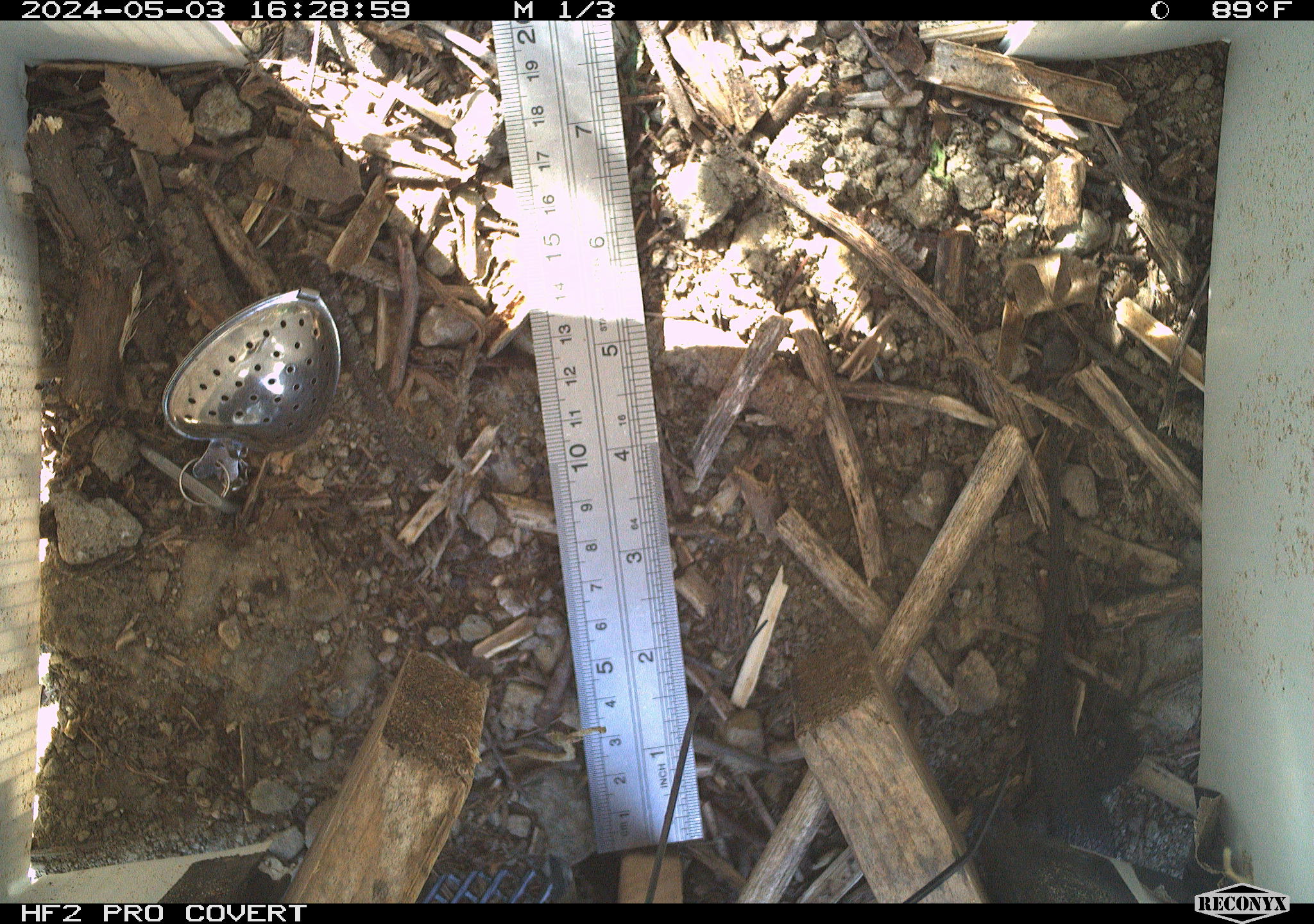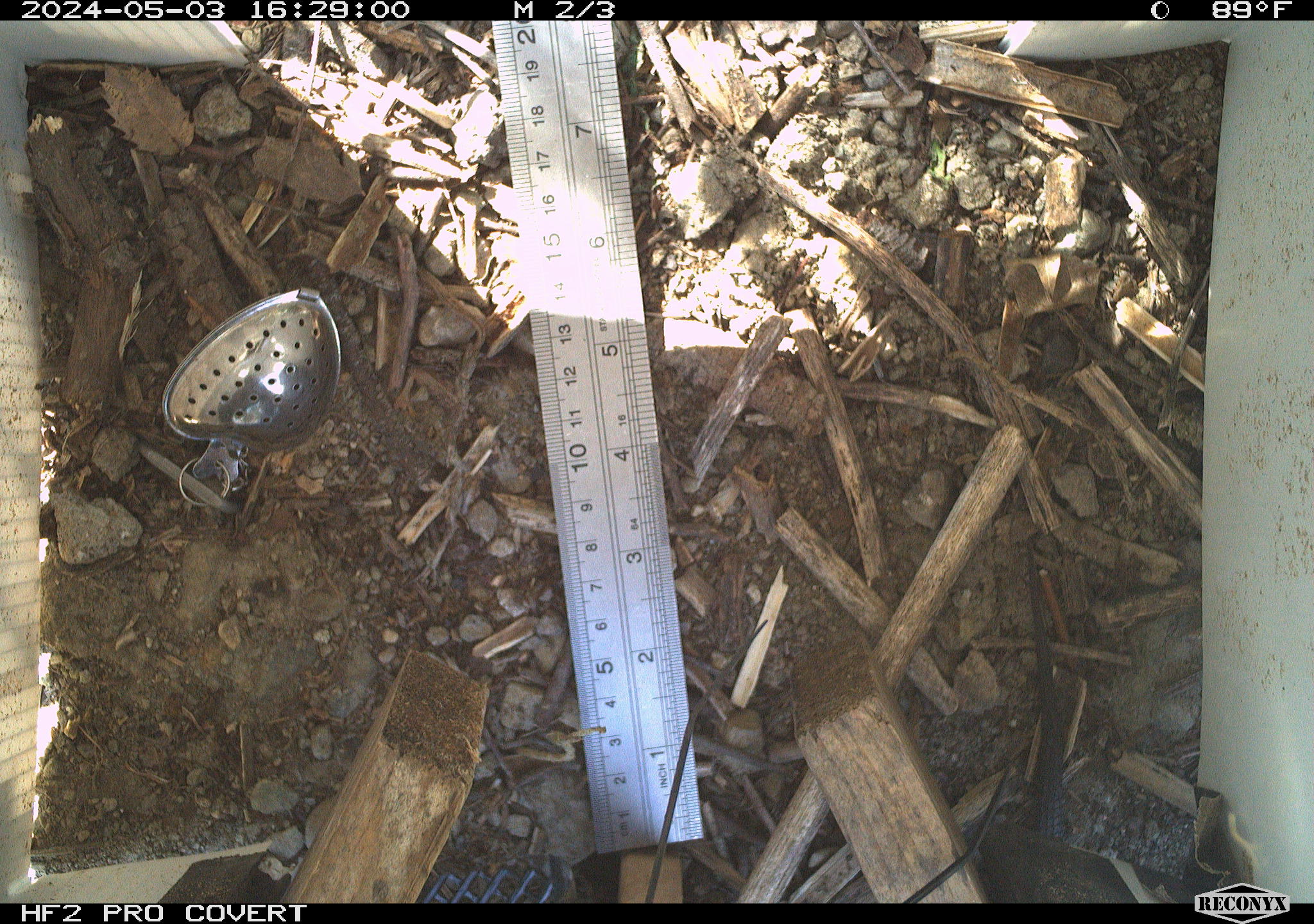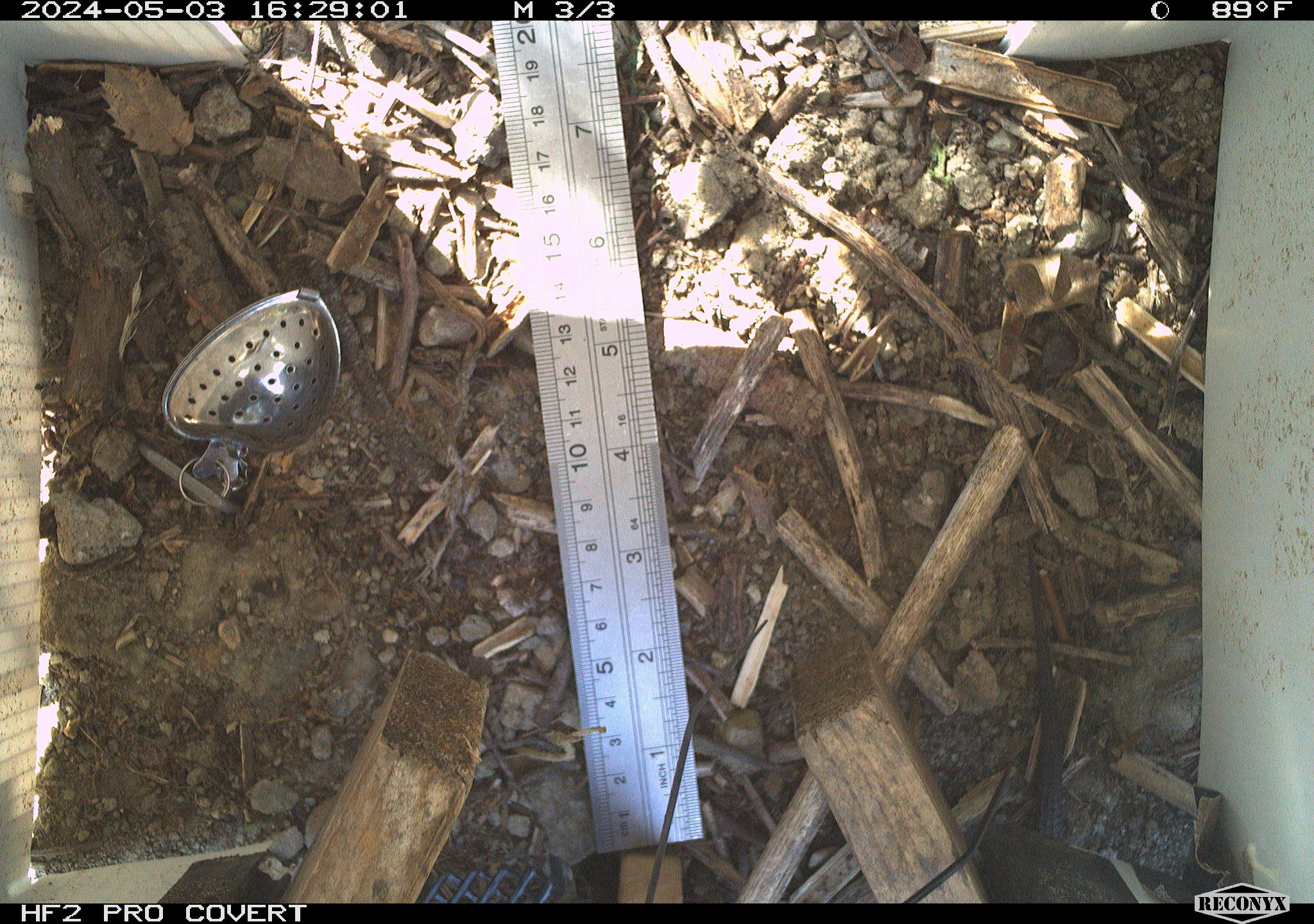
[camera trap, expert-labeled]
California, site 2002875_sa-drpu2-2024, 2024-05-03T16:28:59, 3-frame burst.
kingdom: Animalia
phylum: Chordata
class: Reptilia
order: Squamata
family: Phrynosomatidae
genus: Sceloporus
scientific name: Sceloporus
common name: spiny lizards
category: sceloporus species